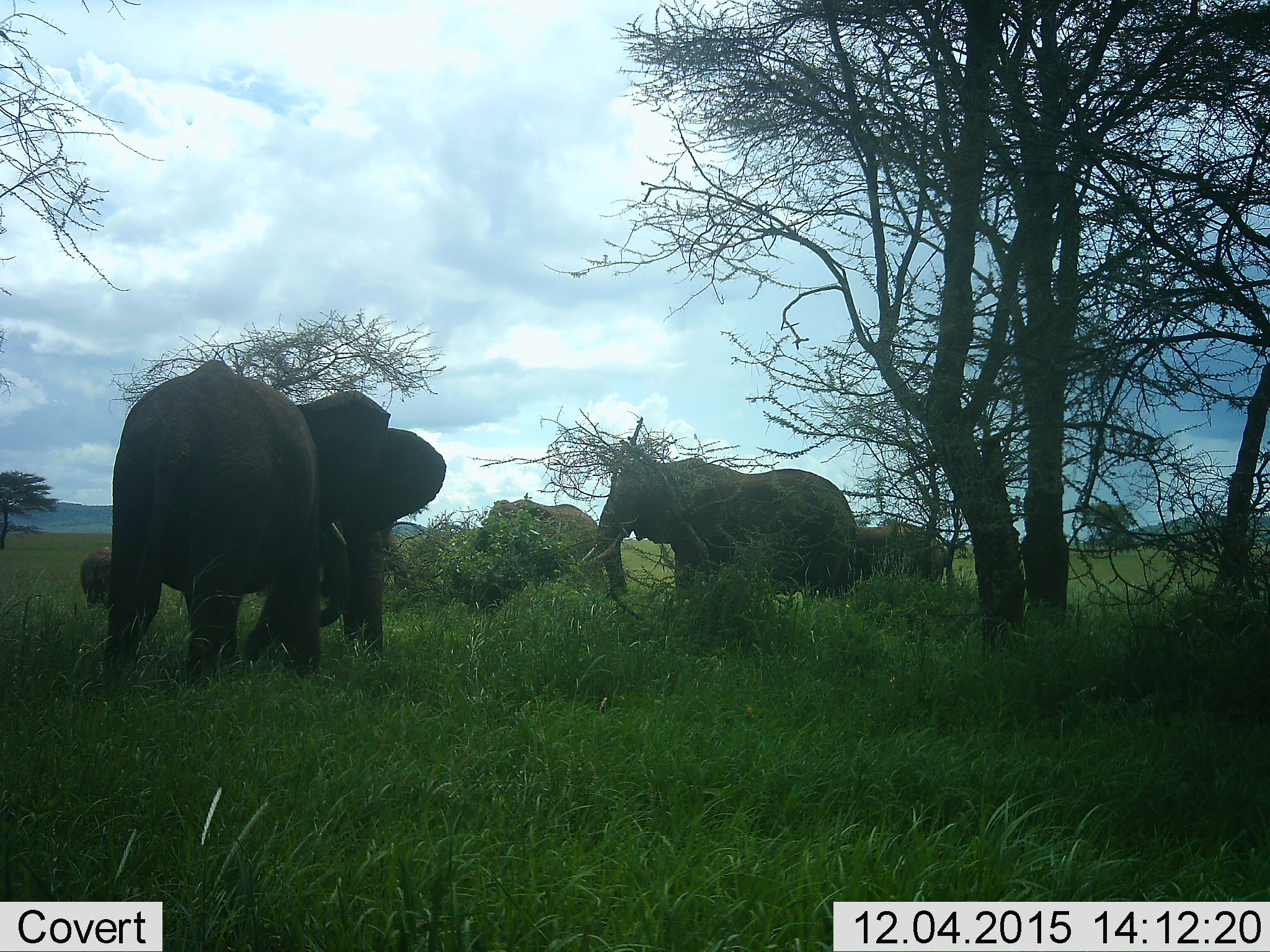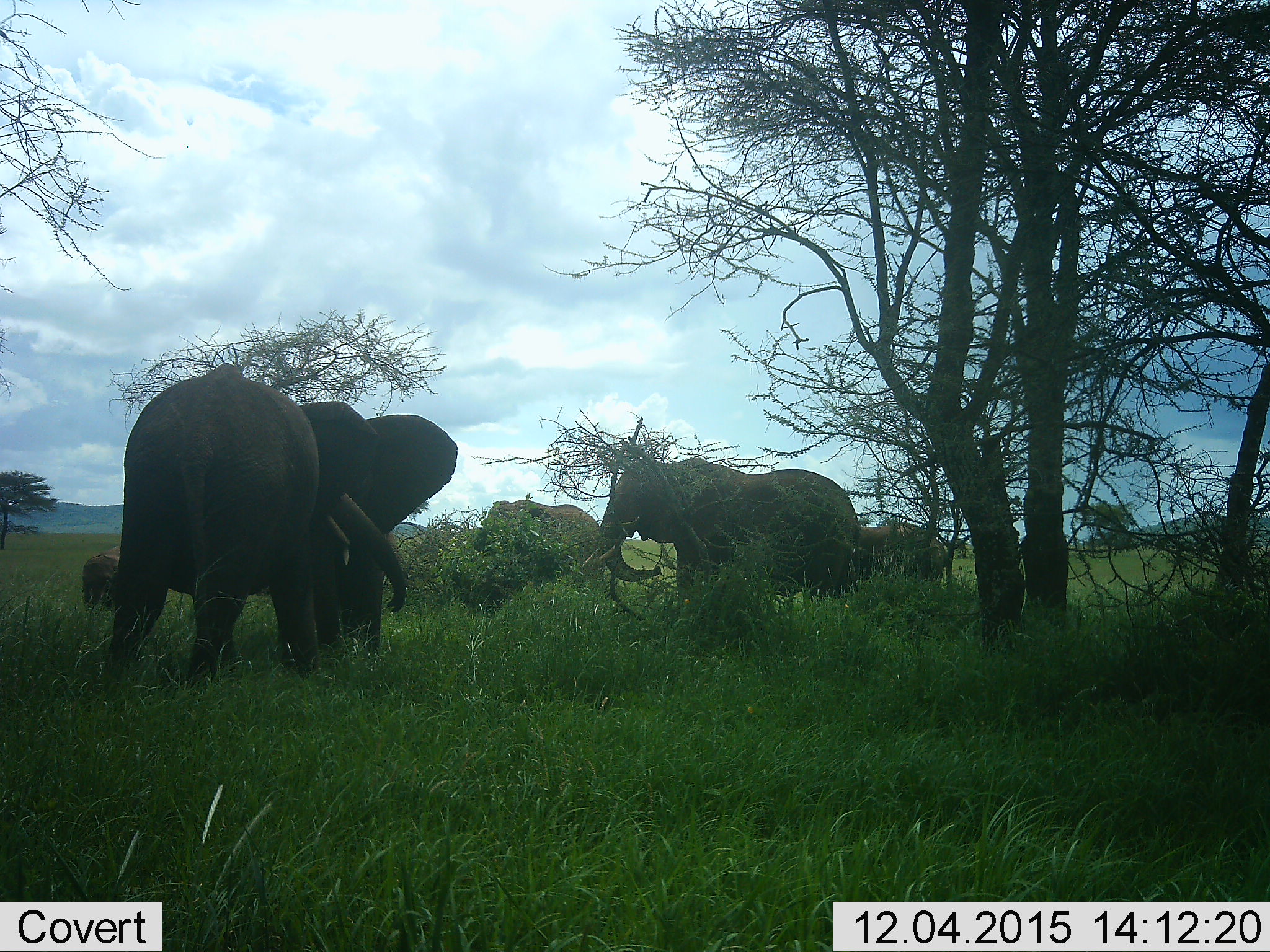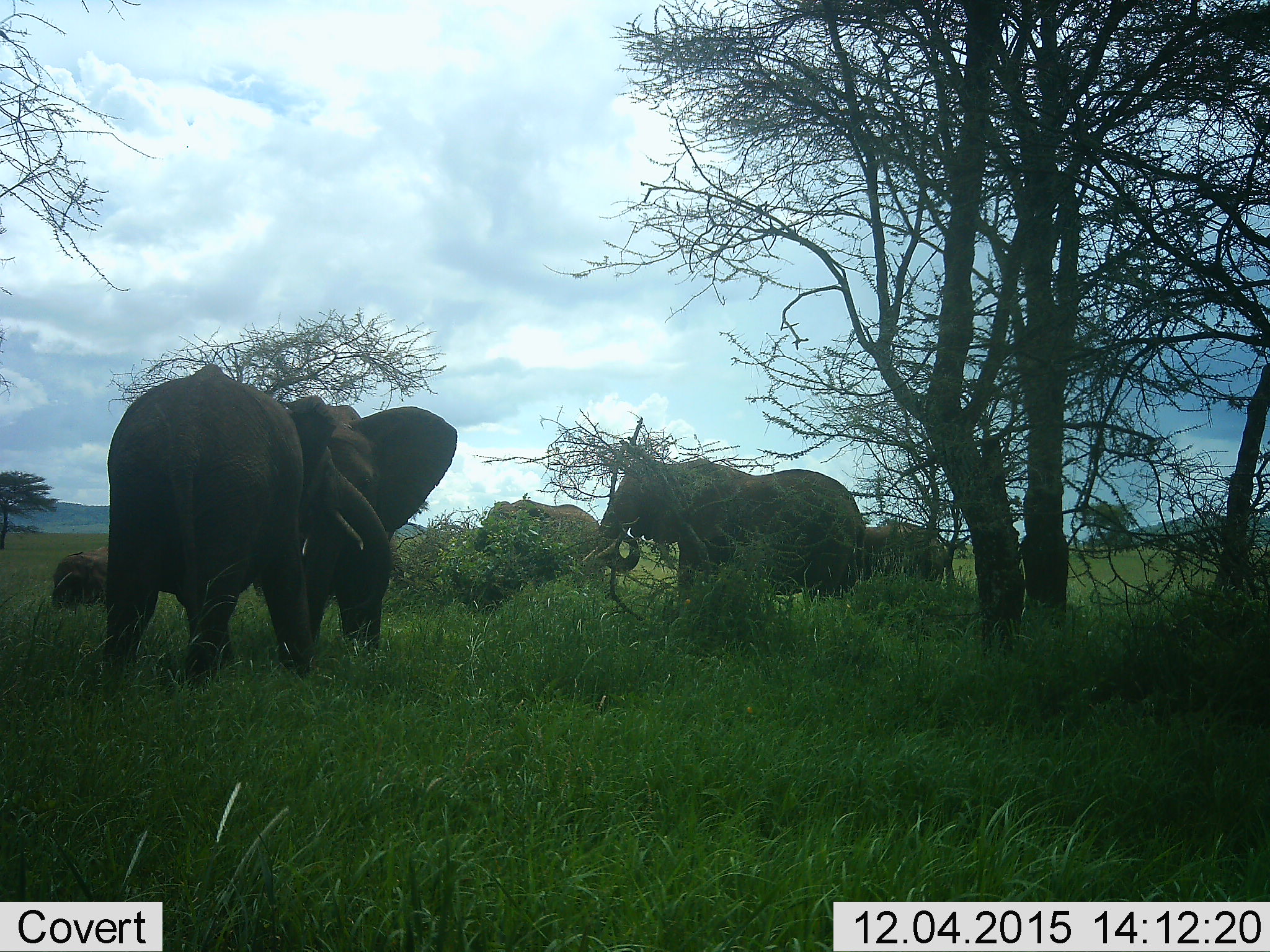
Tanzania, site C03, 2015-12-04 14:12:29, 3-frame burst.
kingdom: Animalia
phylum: Chordata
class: Mammalia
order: Proboscidea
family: Elephantidae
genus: Loxodonta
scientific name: Loxodonta africana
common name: african bush elephant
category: elephant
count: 6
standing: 76%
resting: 6%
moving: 29%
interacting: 65%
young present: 53%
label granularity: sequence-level